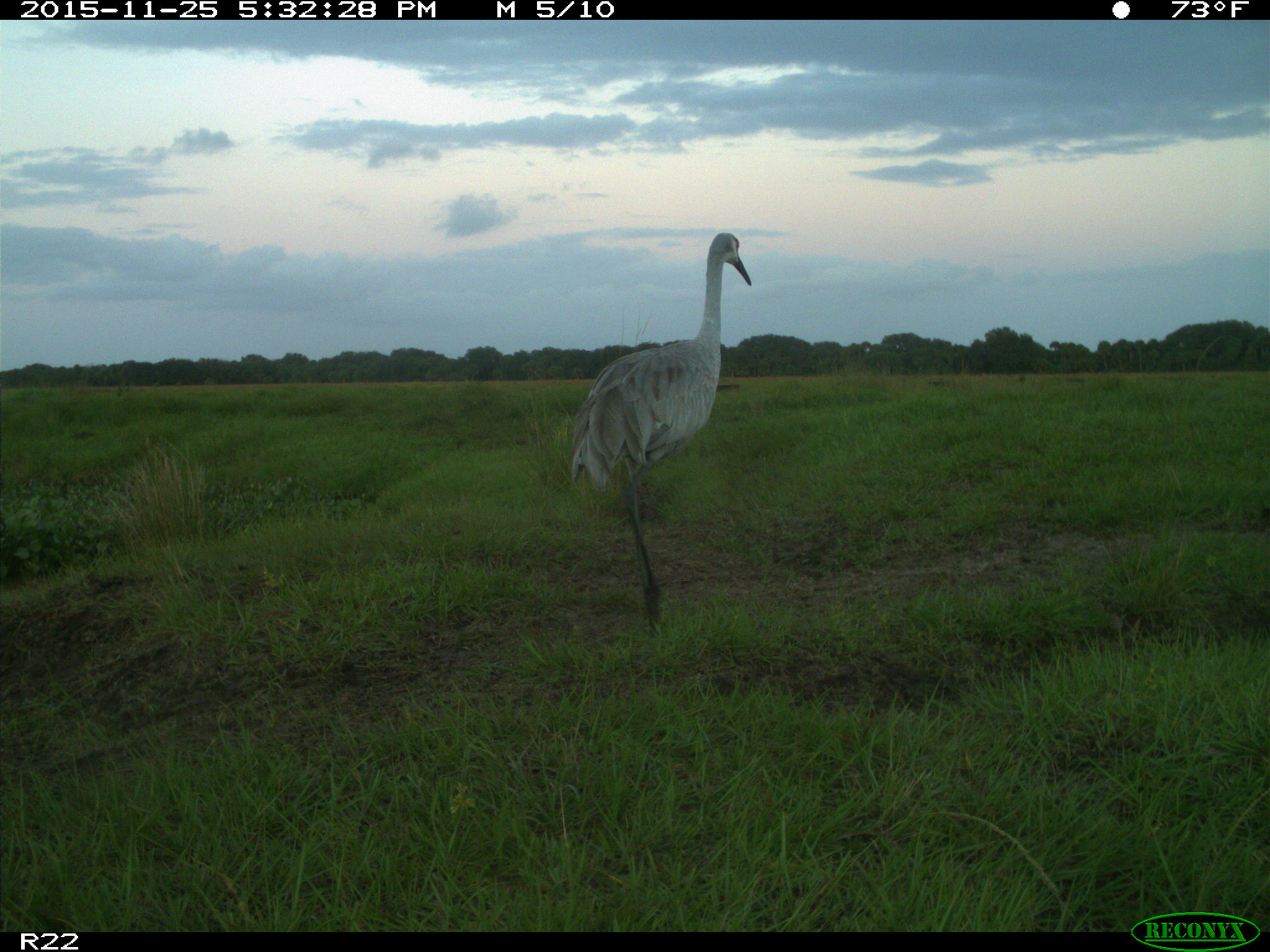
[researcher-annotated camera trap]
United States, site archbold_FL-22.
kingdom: Animalia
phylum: Chordata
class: Mammalia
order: Artiodactyla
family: Bovidae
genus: Bos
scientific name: Bos taurus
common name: domestic cow